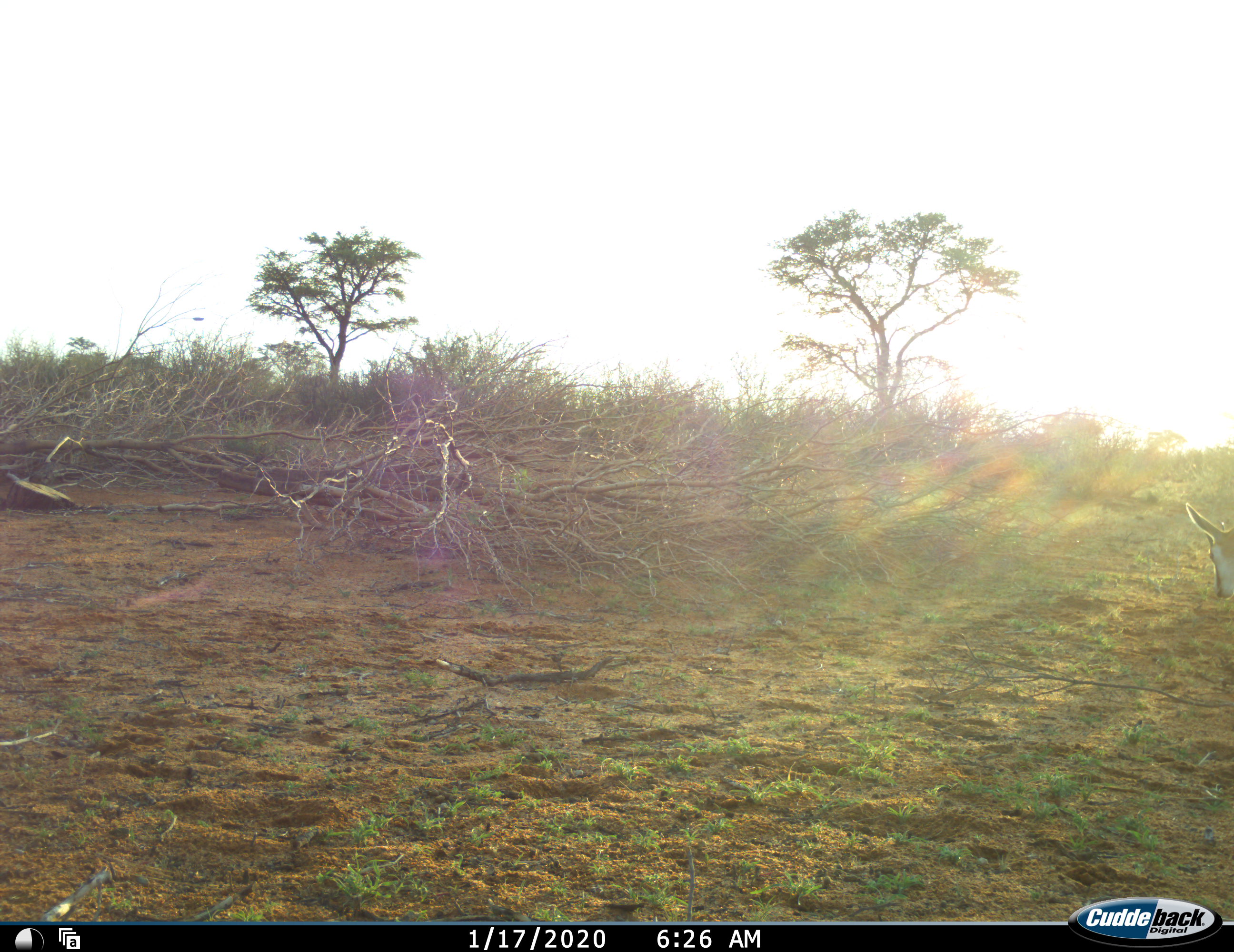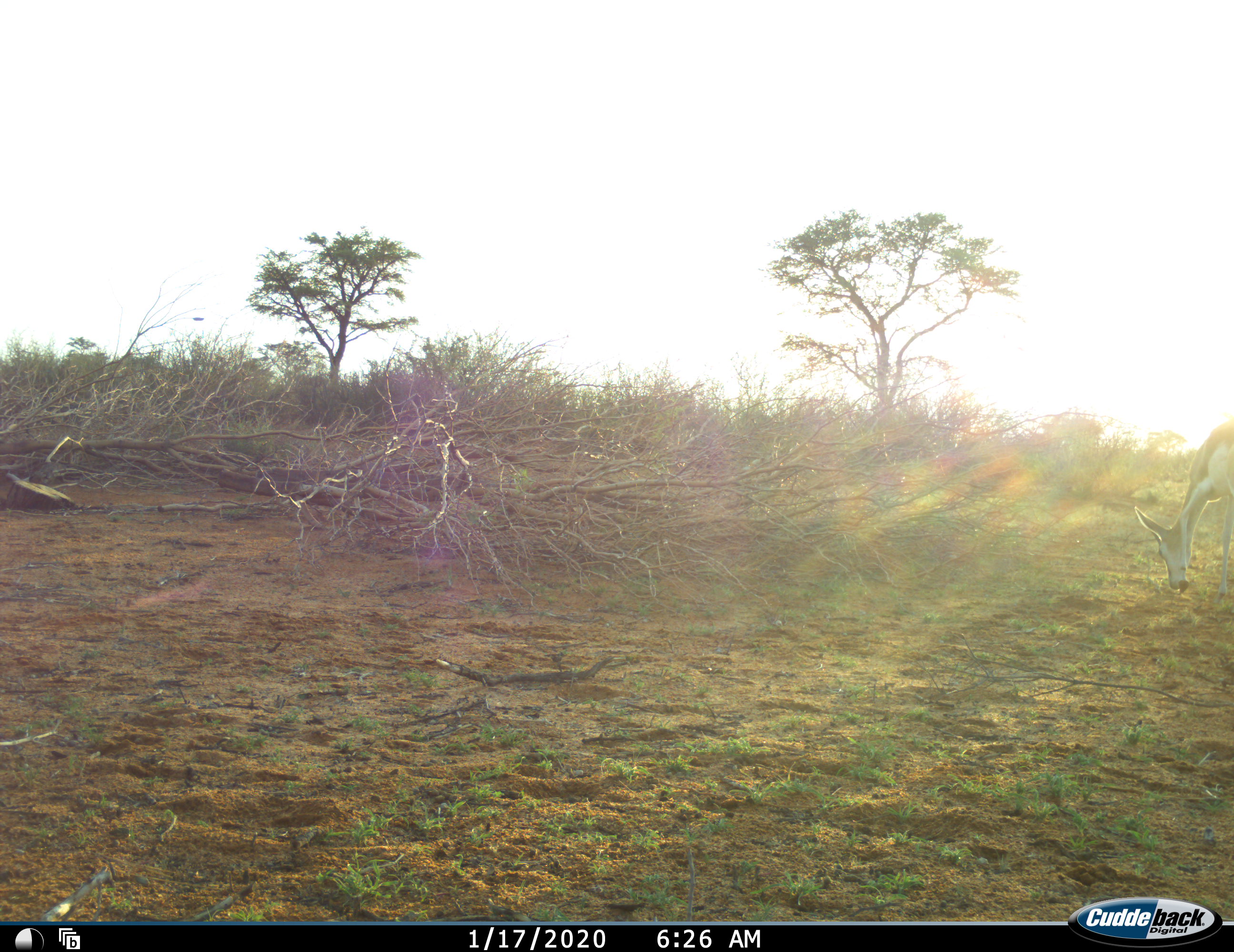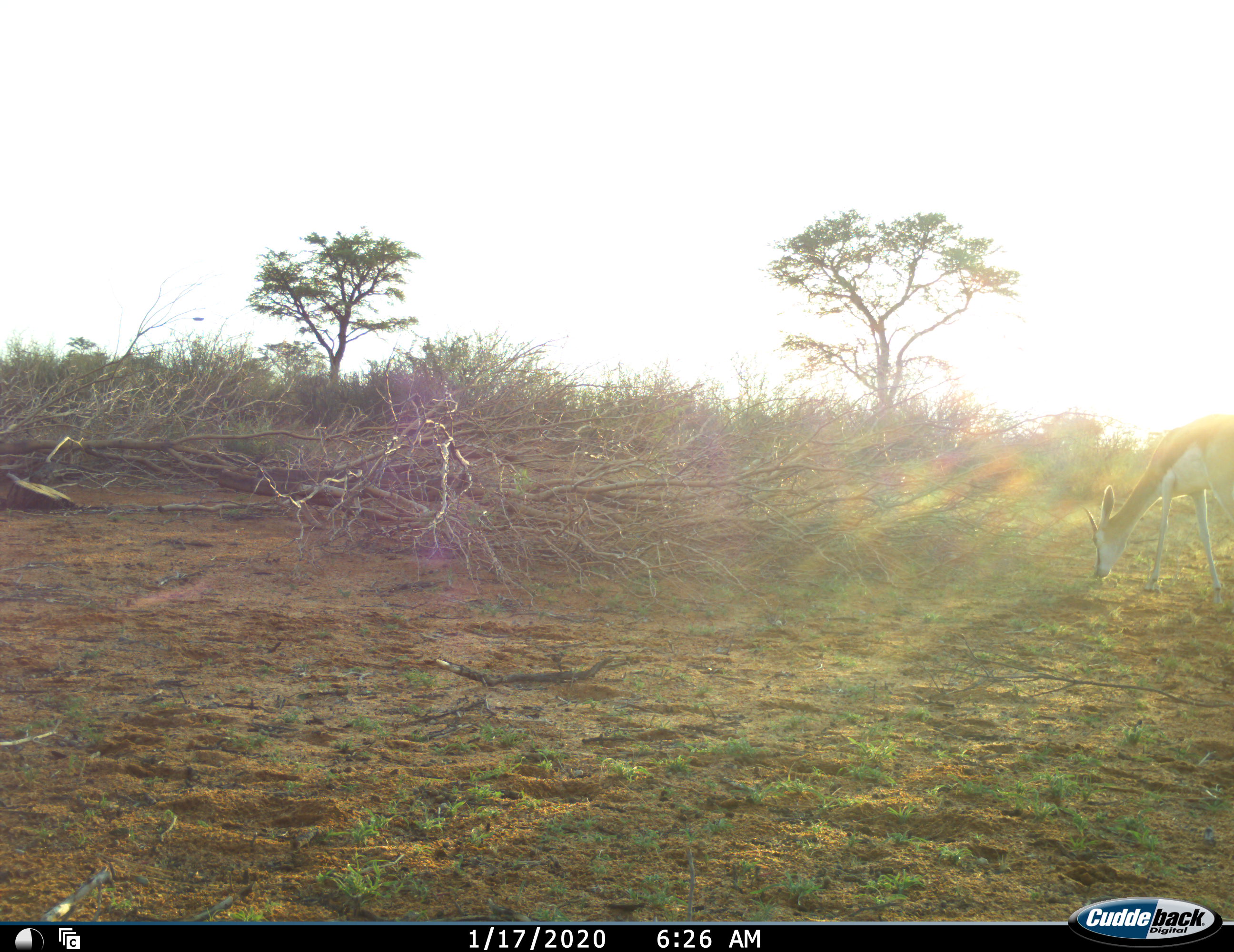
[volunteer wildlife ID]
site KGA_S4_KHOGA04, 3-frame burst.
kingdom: Animalia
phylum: Chordata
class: Mammalia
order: Artiodactyla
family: Bovidae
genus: Antidorcas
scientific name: Antidorcas marsupialis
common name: springbok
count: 1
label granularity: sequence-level